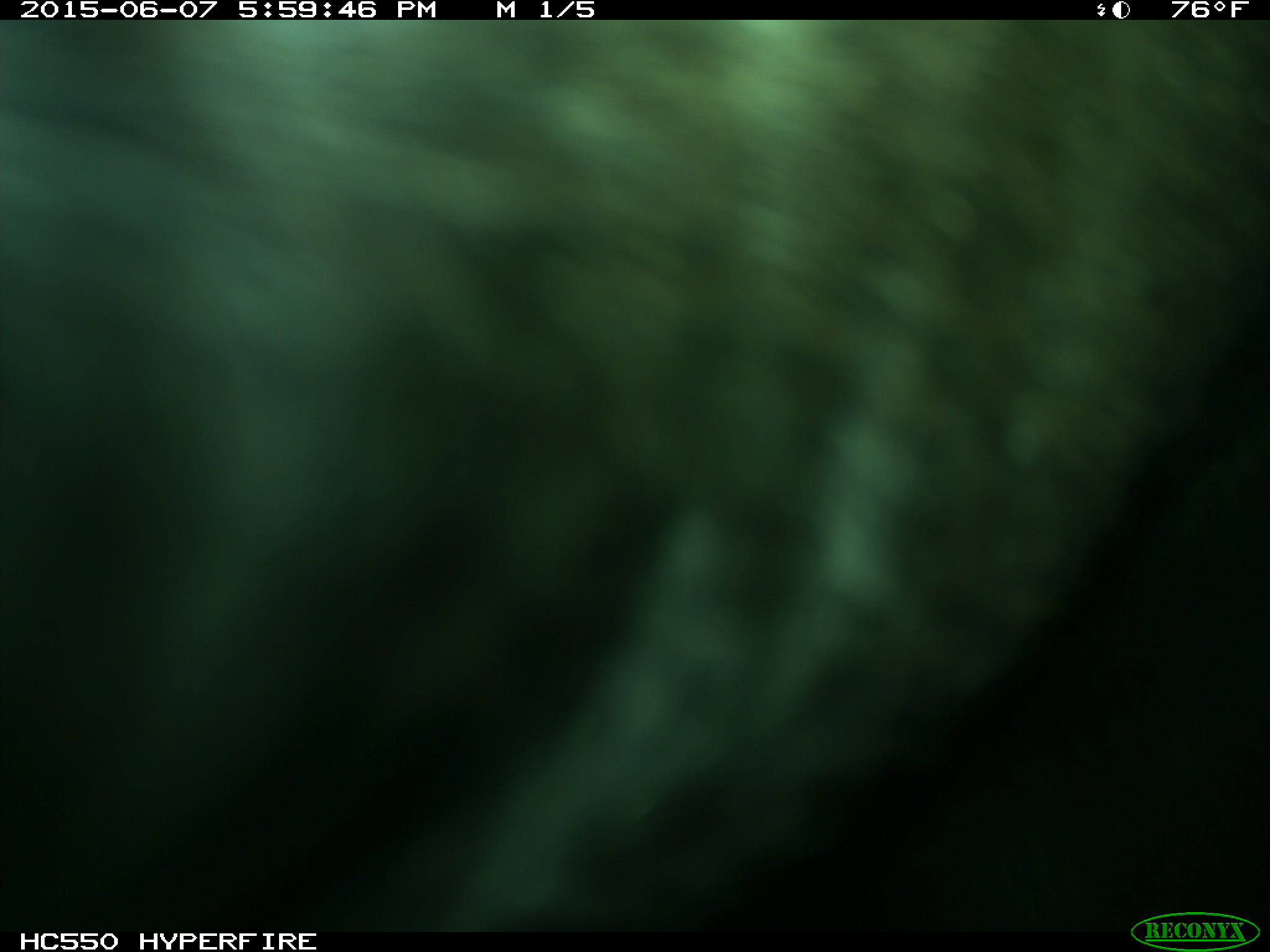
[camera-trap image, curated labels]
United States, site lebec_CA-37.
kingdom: Animalia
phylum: Chordata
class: Mammalia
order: Artiodactyla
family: Bovidae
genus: Bos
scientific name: Bos taurus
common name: domestic cow